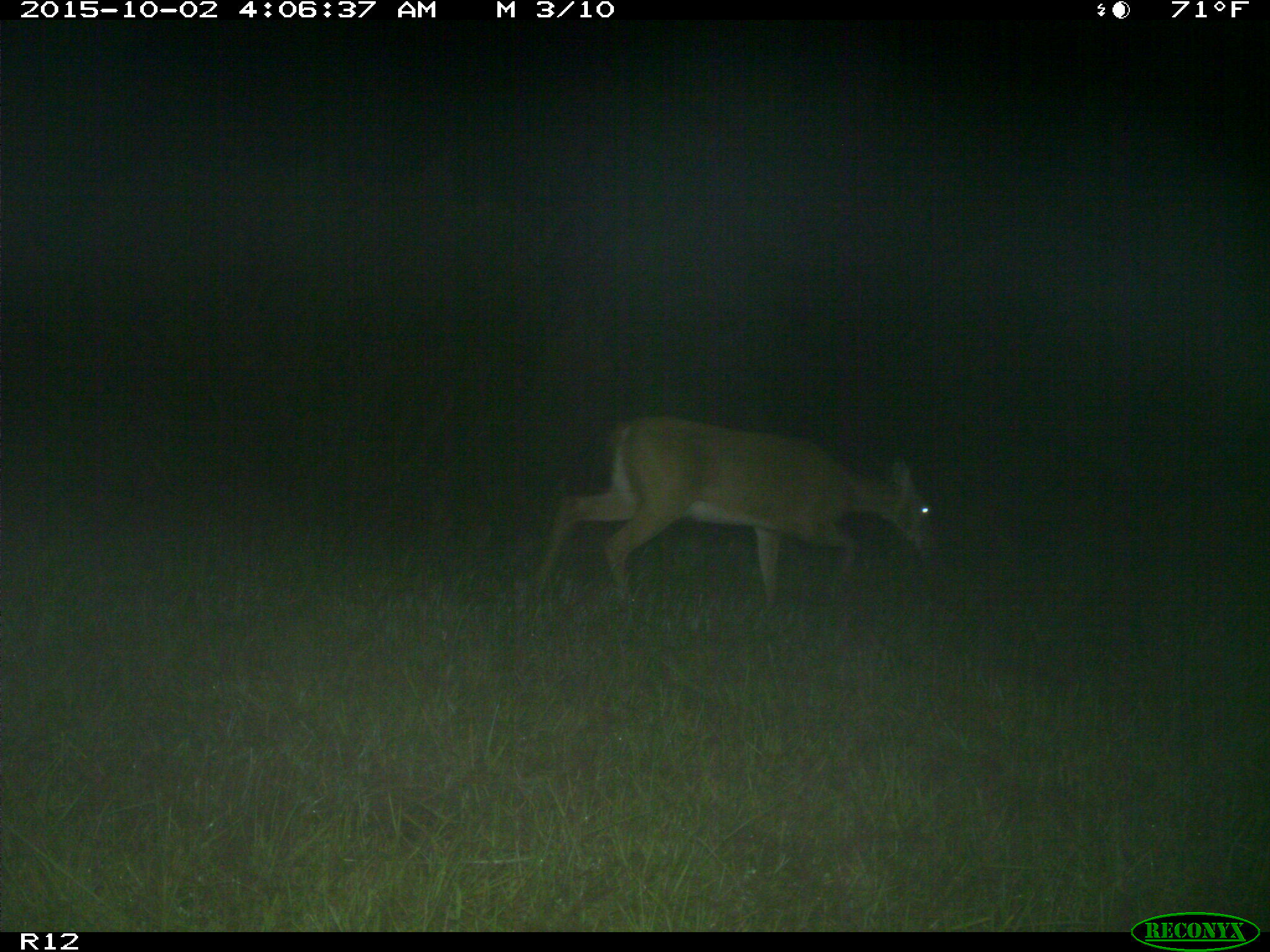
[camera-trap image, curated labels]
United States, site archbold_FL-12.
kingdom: Animalia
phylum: Chordata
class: Mammalia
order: Artiodactyla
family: Cervidae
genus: Odocoileus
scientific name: Odocoileus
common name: deer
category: unidentified deer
Unidentified deer (deer) (Odocoileus).